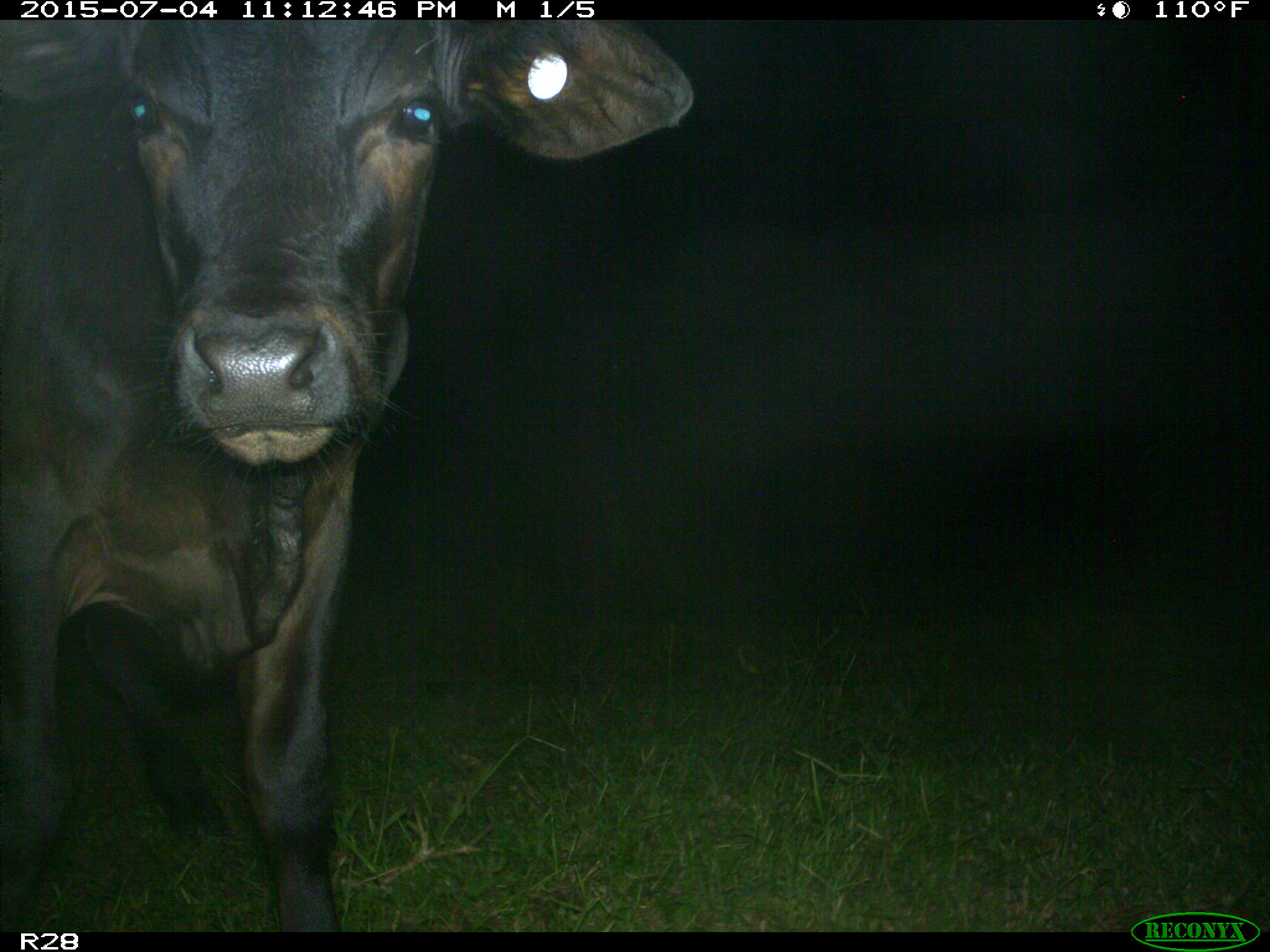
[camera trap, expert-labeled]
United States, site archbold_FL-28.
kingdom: Animalia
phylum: Chordata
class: Mammalia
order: Artiodactyla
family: Bovidae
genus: Bos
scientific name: Bos taurus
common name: domestic cow